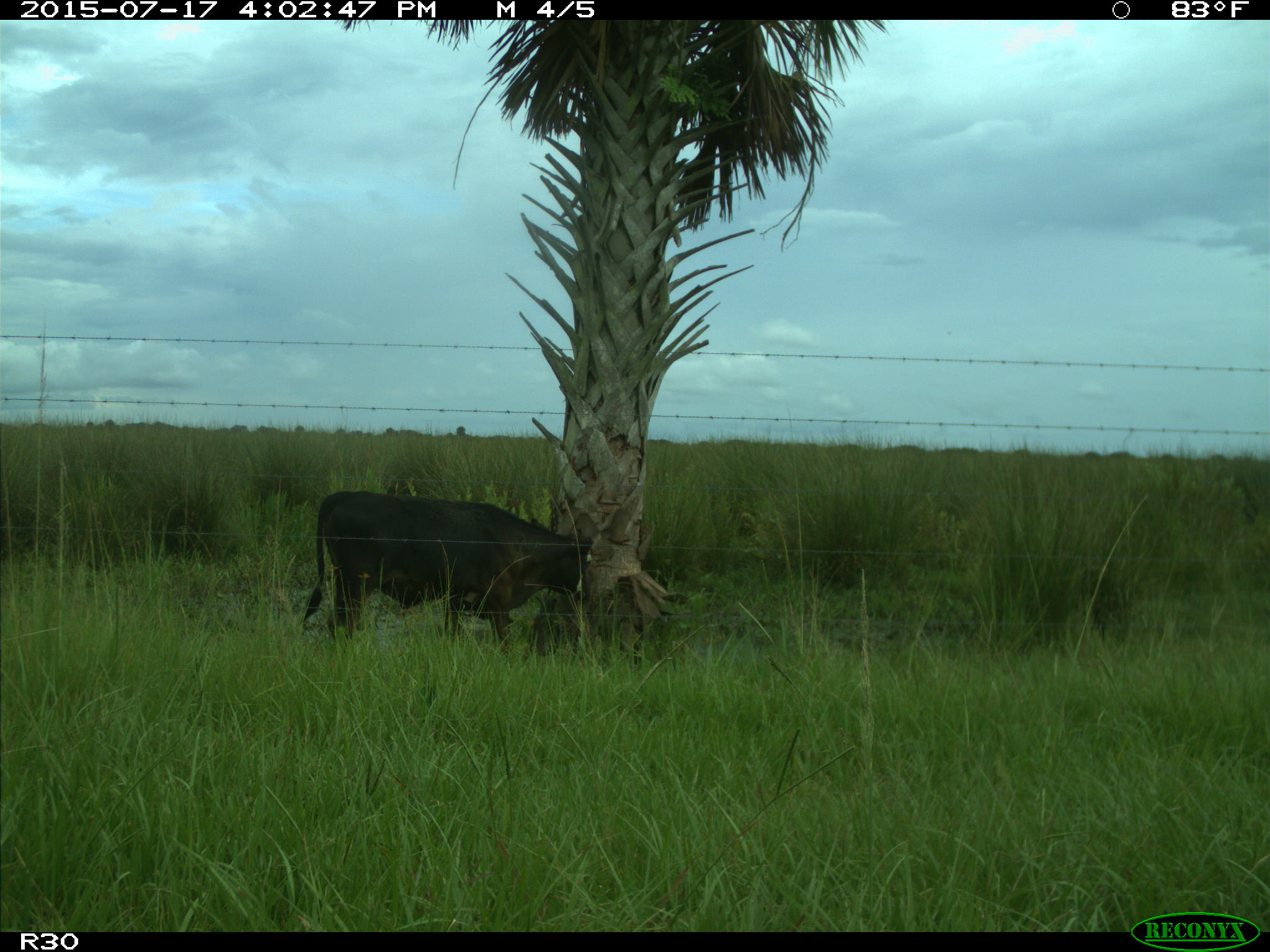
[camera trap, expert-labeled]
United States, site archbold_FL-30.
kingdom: Animalia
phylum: Chordata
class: Mammalia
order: Artiodactyla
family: Bovidae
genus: Bos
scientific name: Bos taurus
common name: domestic cow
Bos taurus (domestic cow).